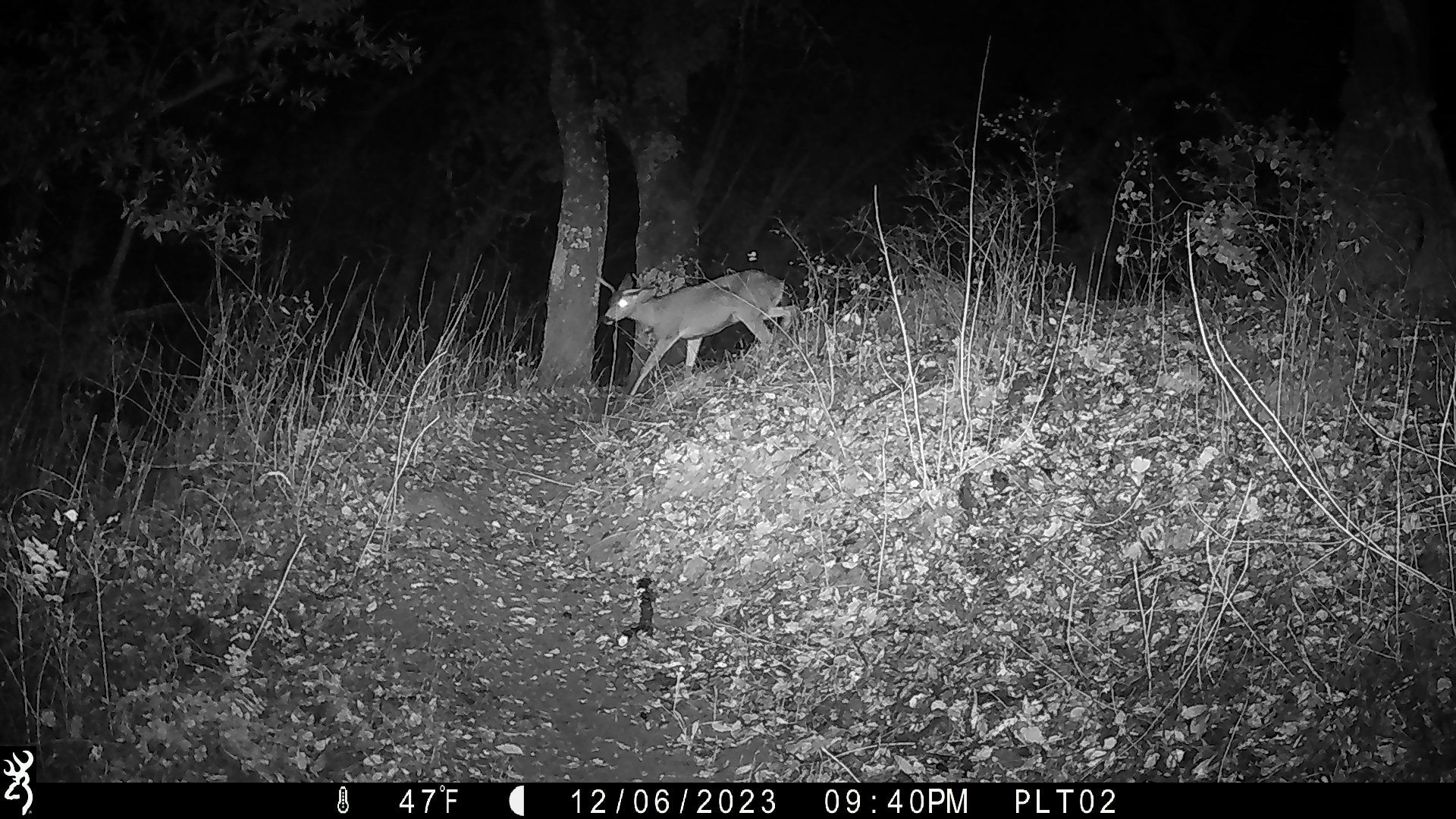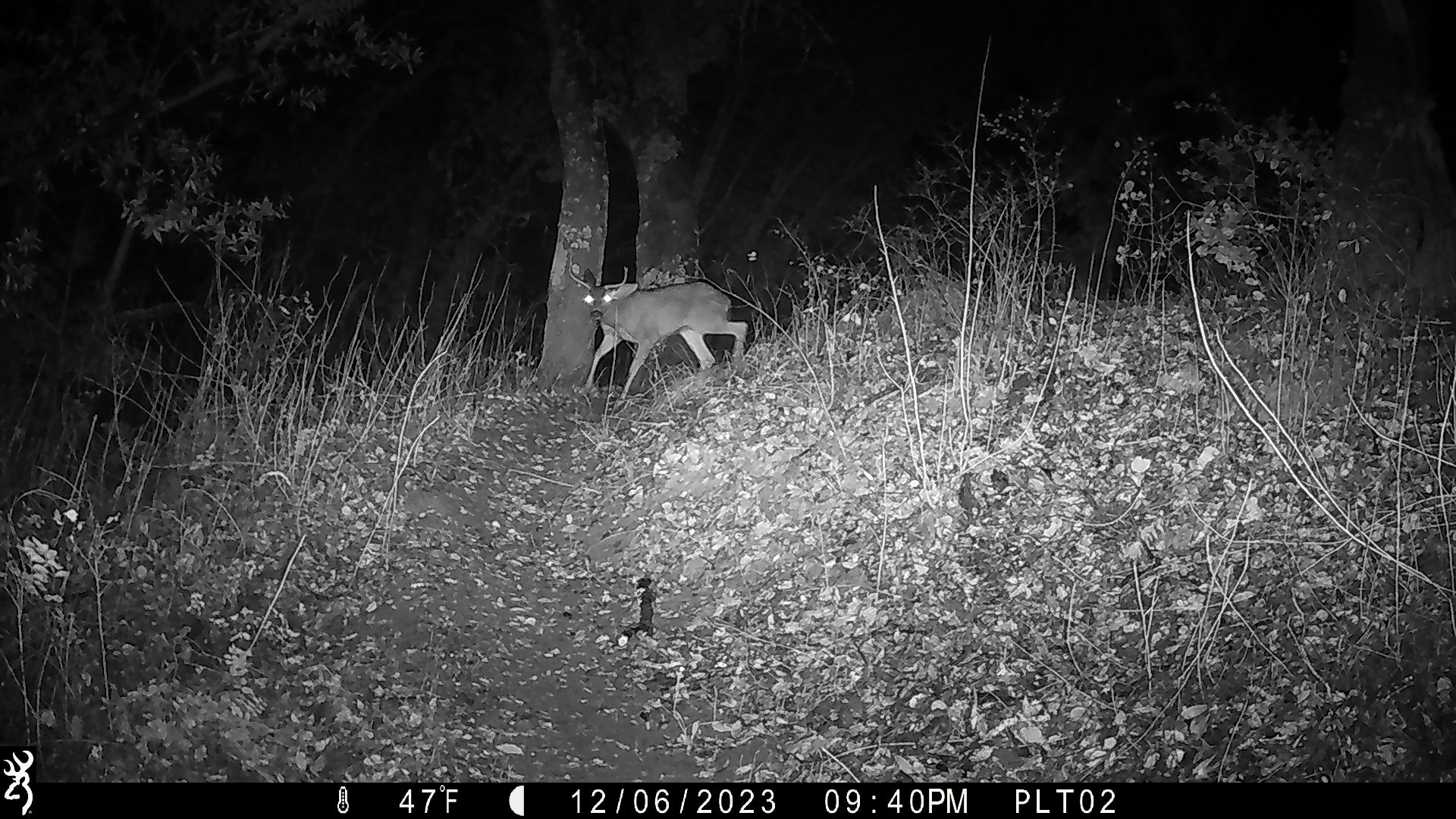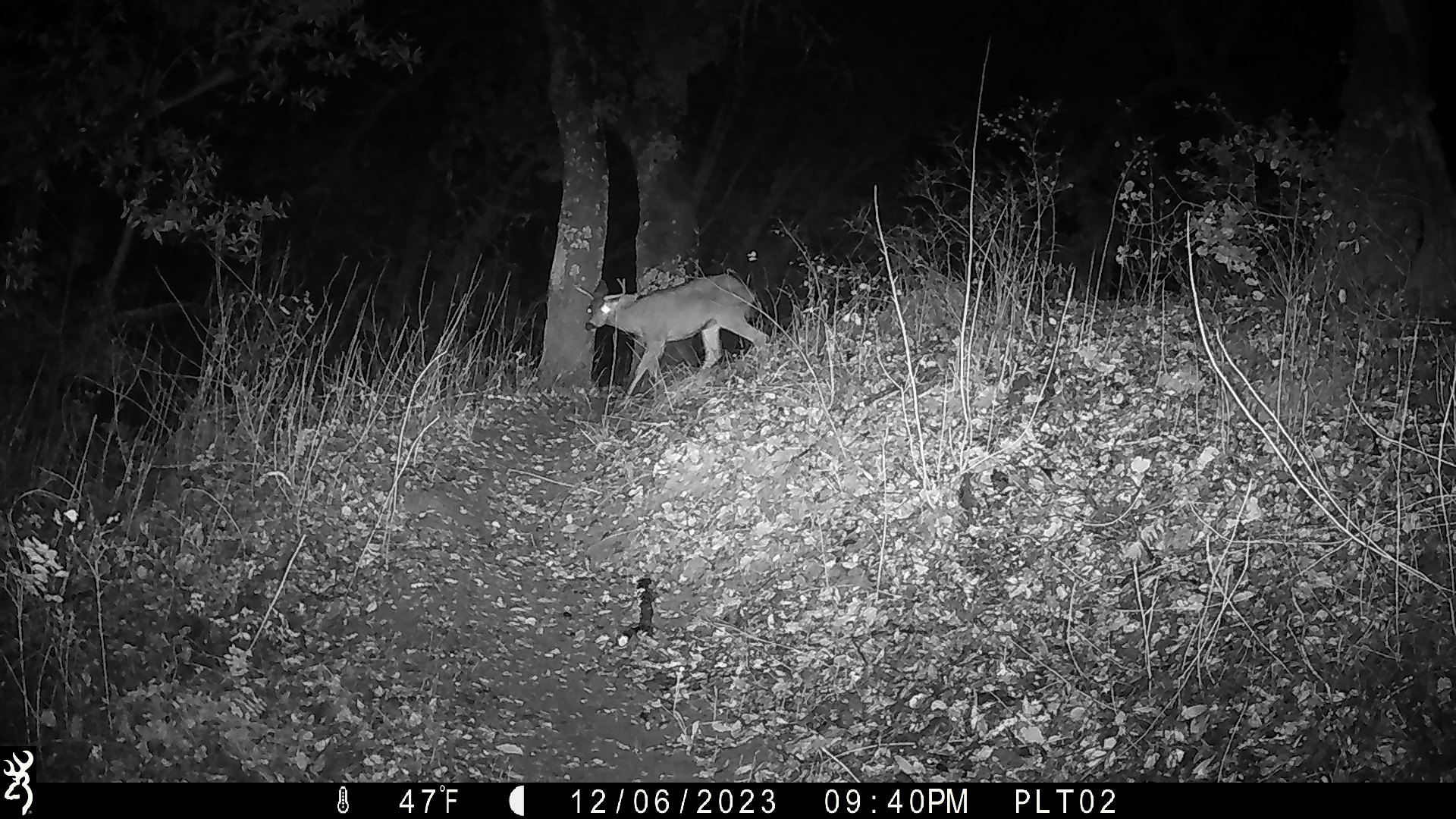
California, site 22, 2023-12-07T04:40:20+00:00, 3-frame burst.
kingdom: Animalia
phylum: Chordata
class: Mammalia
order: Artiodactyla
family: Cervidae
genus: Odocoileus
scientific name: Odocoileus hemionus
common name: mule deer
Mule deer (Odocoileus hemionus).